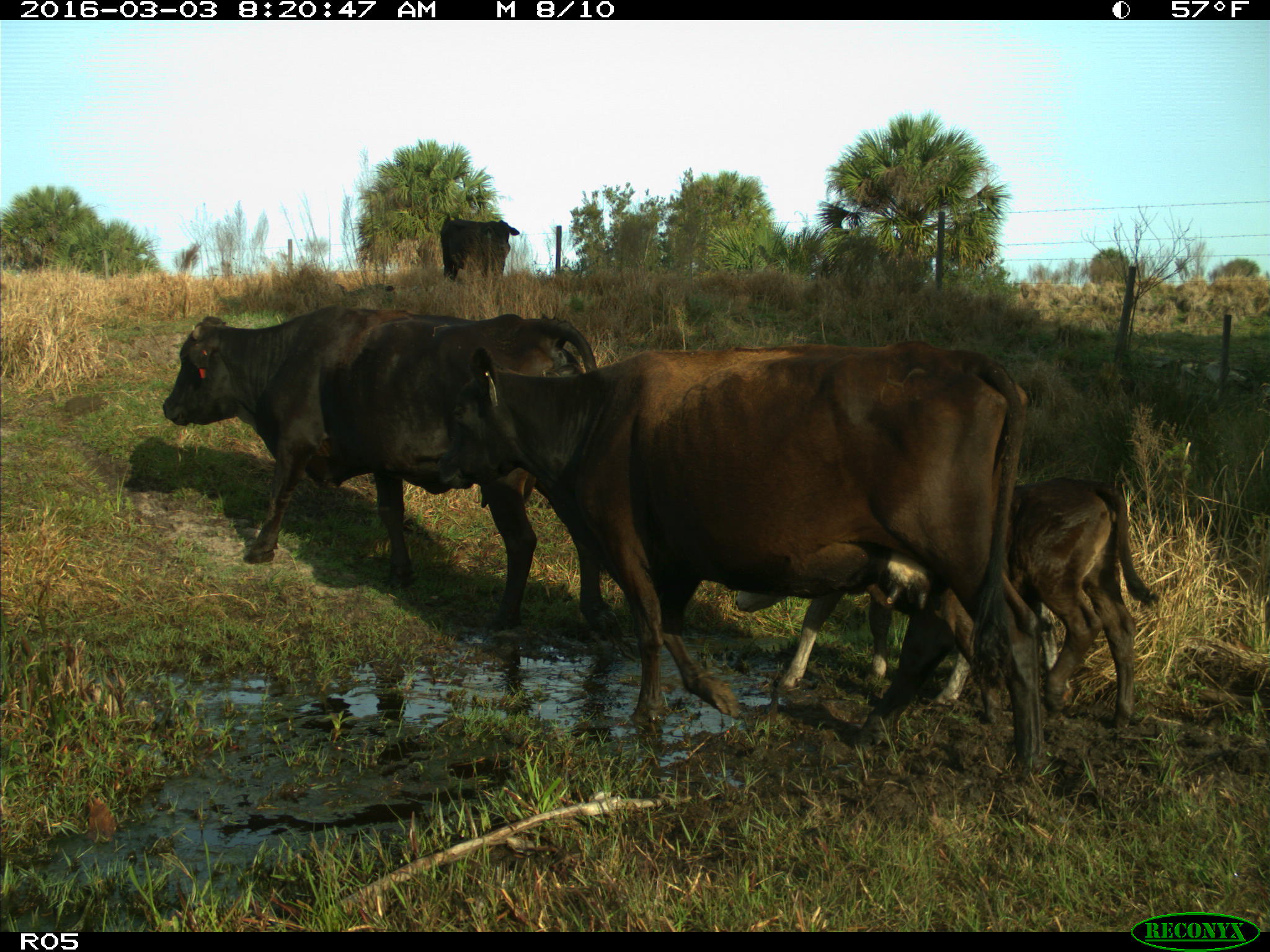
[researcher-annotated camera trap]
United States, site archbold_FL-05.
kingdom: Animalia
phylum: Chordata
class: Mammalia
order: Artiodactyla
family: Bovidae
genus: Bos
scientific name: Bos taurus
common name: domestic cow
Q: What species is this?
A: Bos taurus (domestic cow).